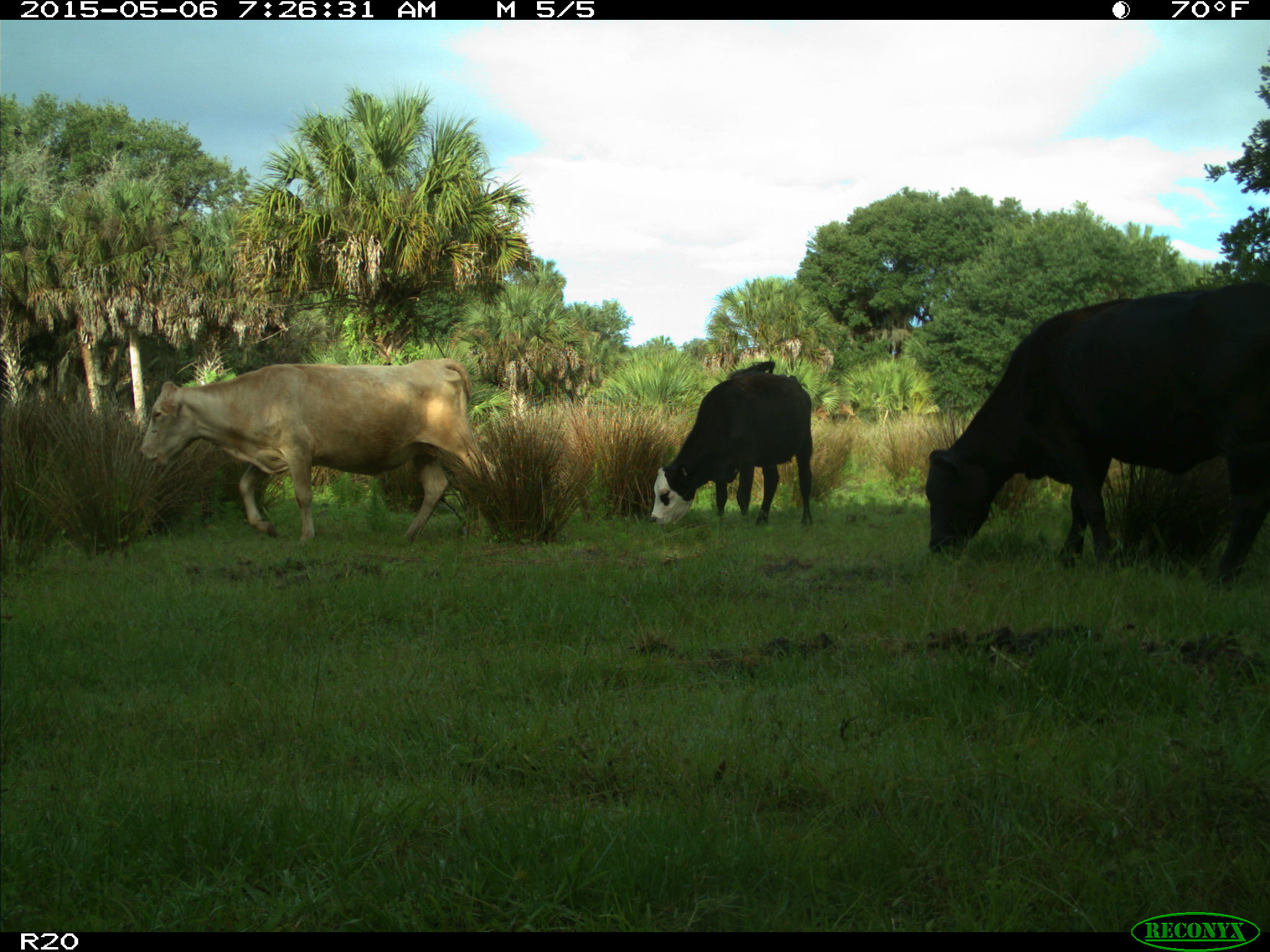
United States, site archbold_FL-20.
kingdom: Animalia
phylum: Chordata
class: Mammalia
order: Artiodactyla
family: Bovidae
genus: Bos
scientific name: Bos taurus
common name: domestic cow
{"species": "Bos taurus (domestic cow)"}